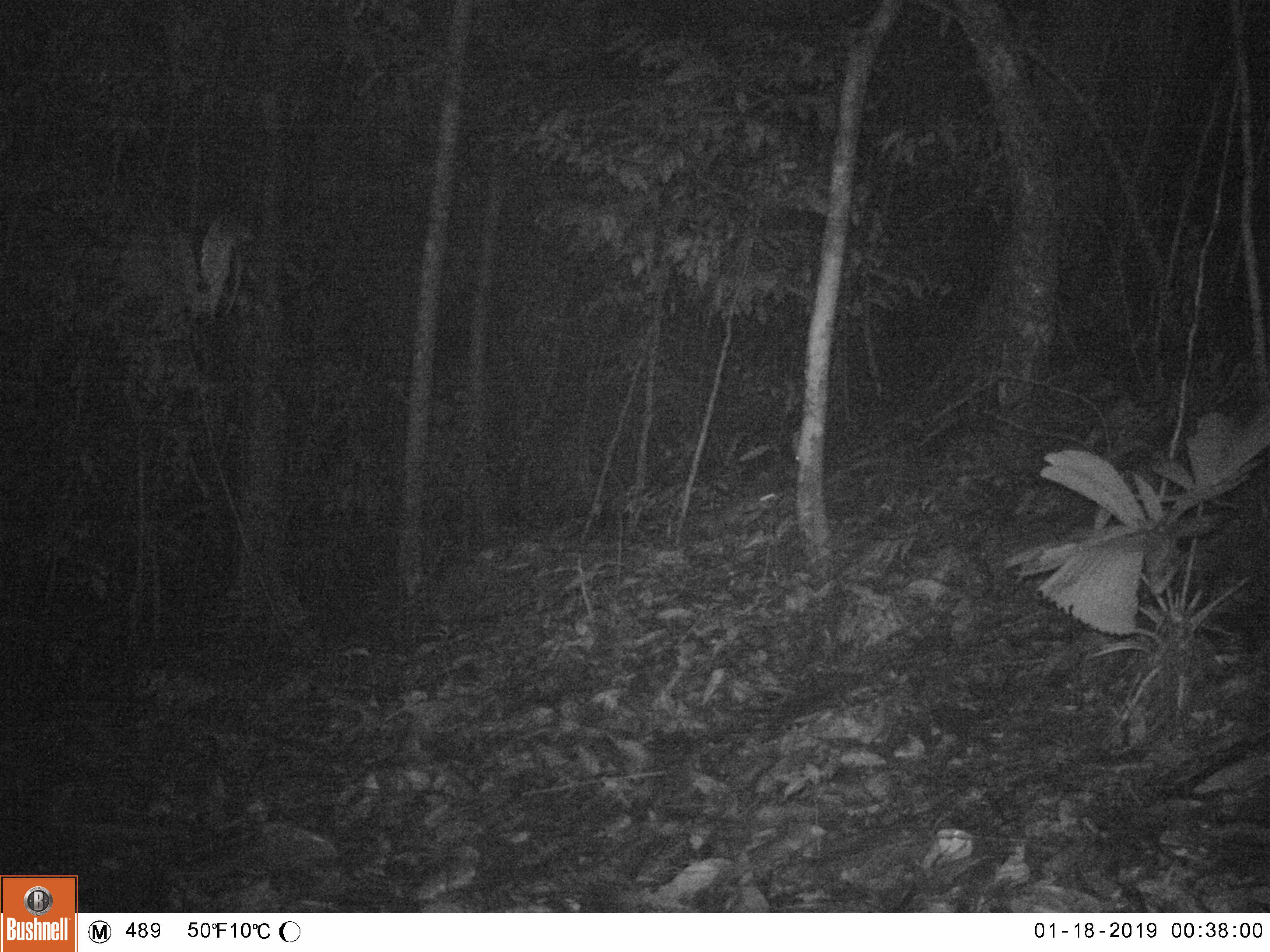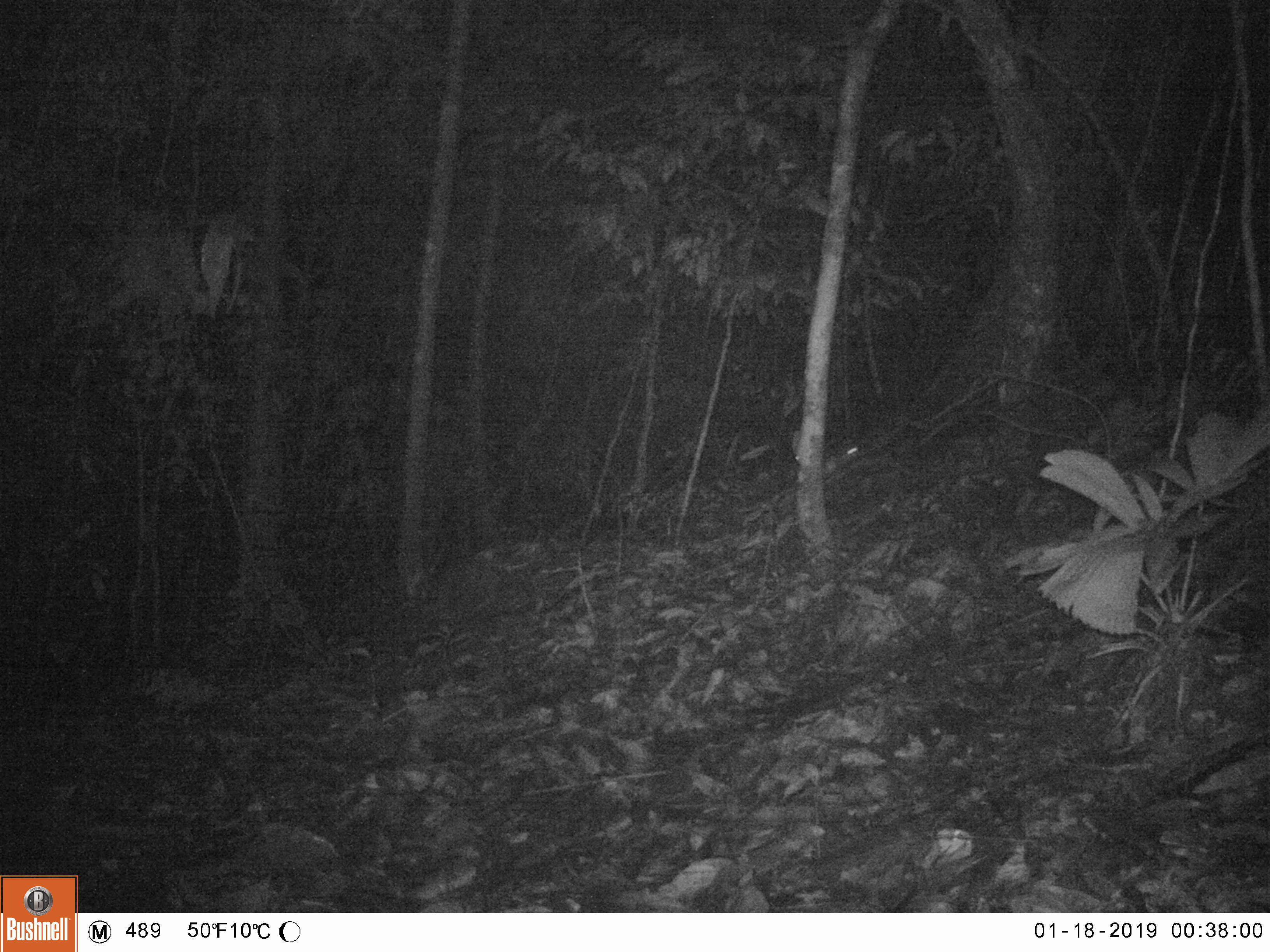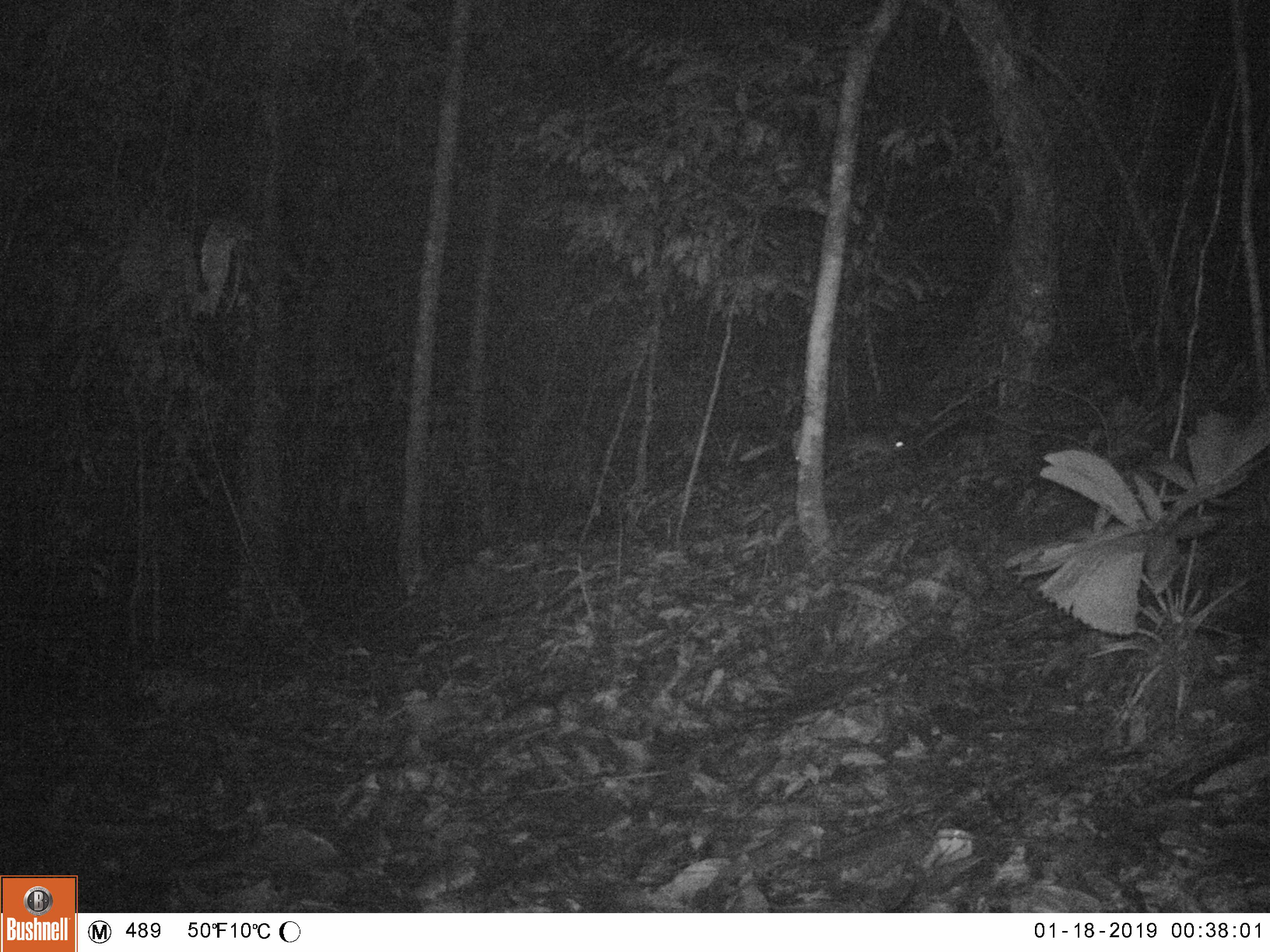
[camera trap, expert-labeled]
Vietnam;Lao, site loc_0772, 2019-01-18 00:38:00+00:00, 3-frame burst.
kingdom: Animalia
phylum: Chordata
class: Mammalia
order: Rodentia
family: Muridae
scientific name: Muridae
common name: old-world mice and rats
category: unidentified murid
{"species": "unidentified murid (old-world mice and rats) (Muridae)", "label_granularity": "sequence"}